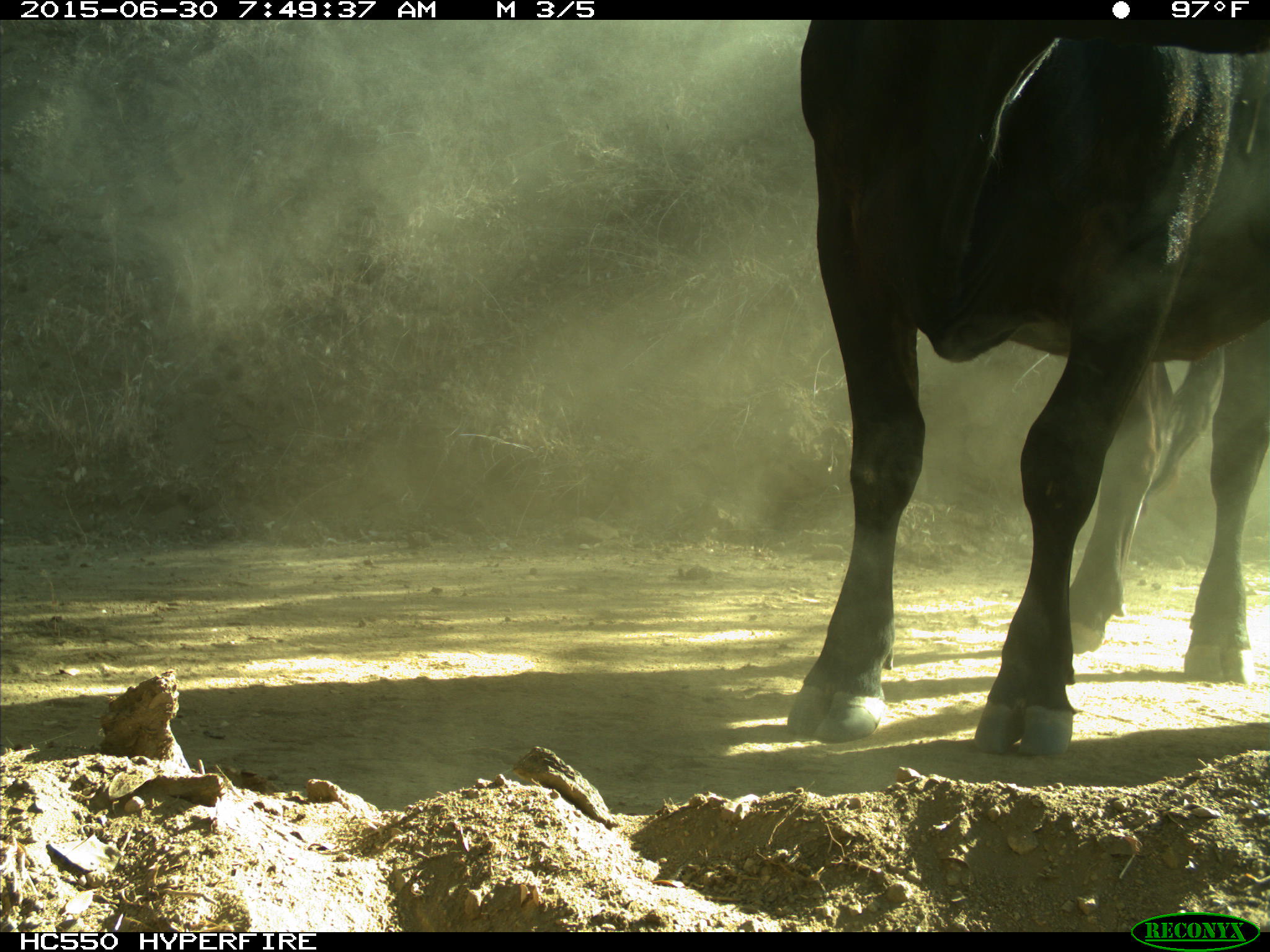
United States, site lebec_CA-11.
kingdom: Animalia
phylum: Chordata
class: Mammalia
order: Artiodactyla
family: Bovidae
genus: Bos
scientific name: Bos taurus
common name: domestic cow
Bos taurus (domestic cow).